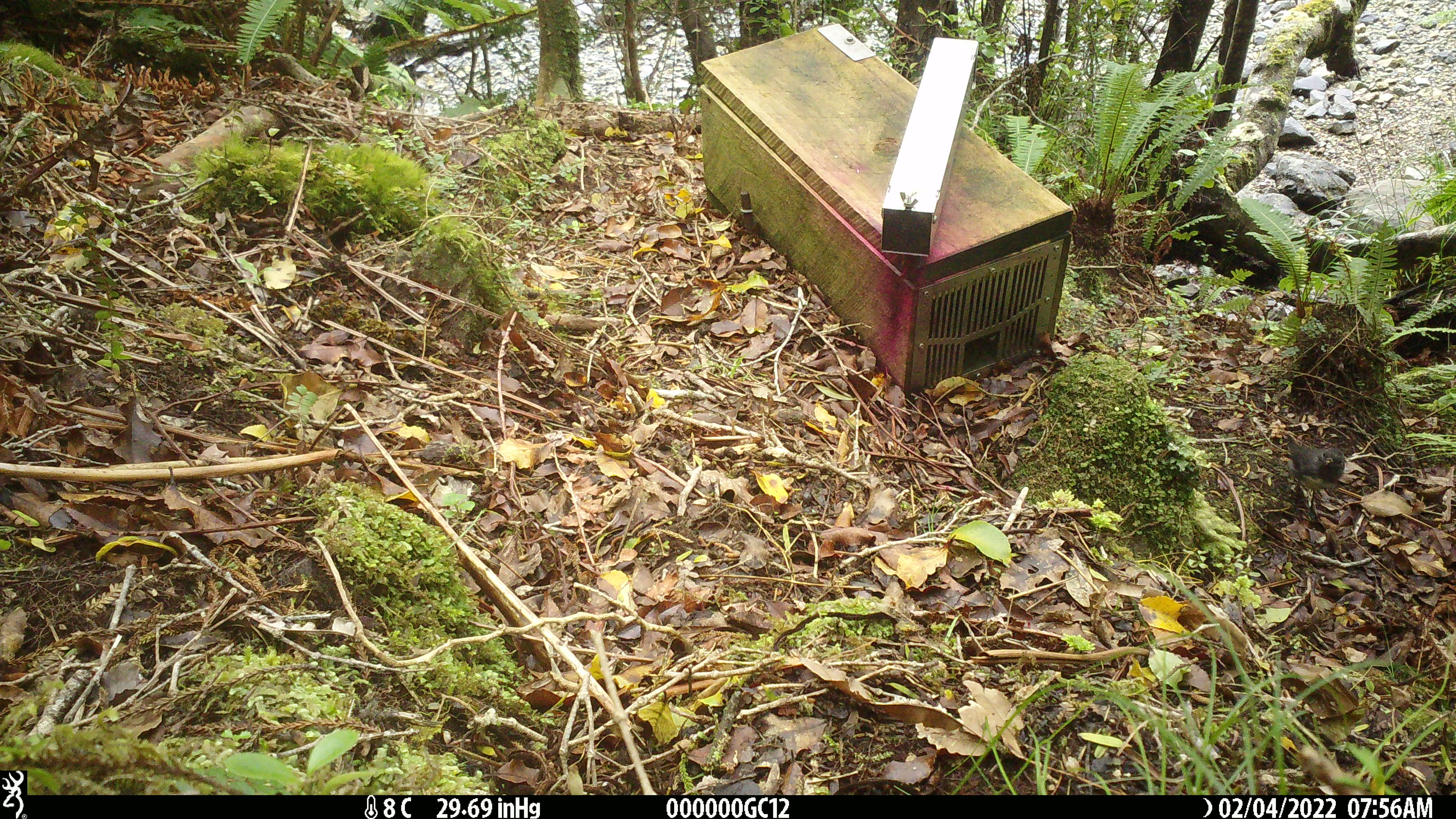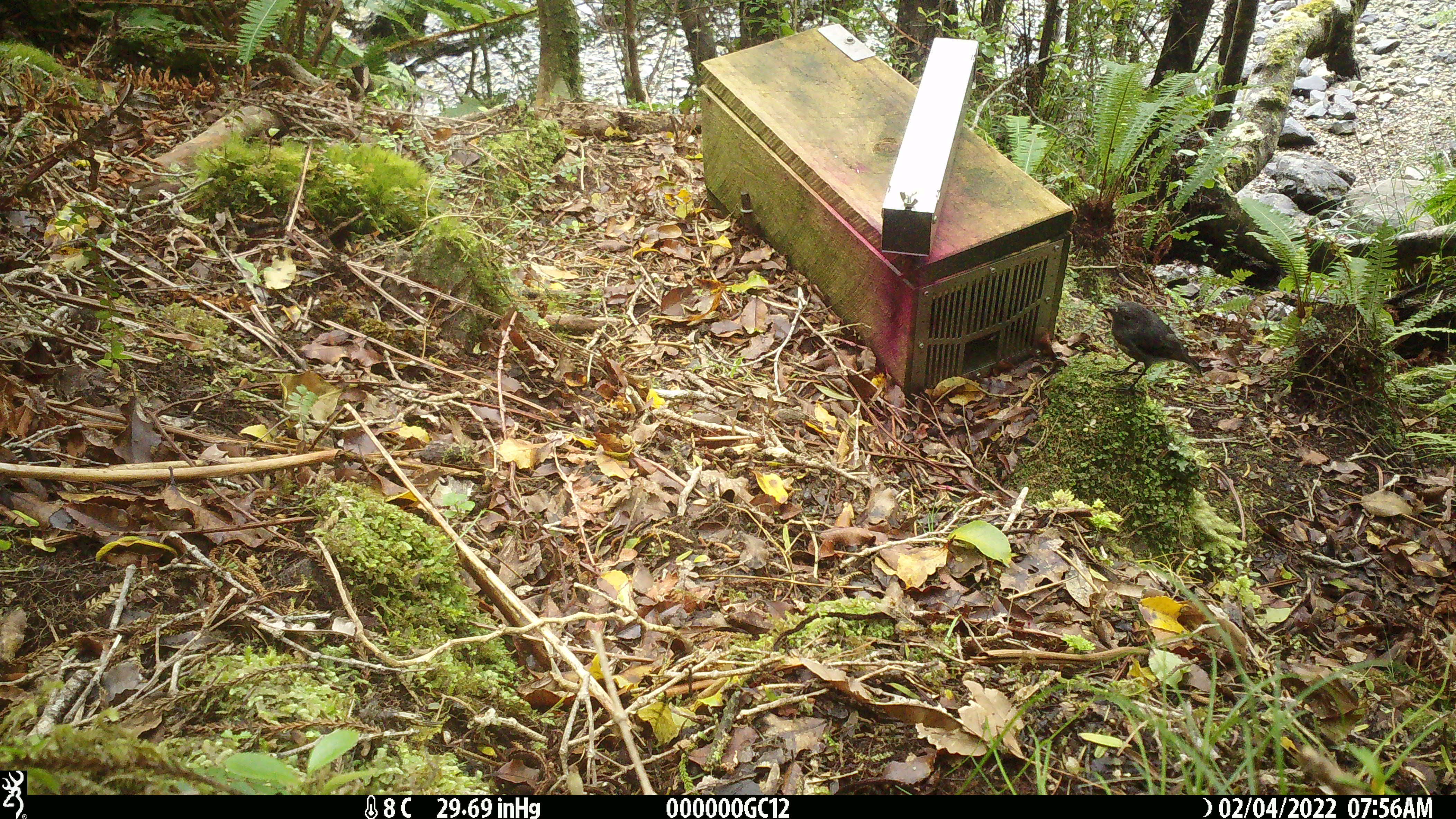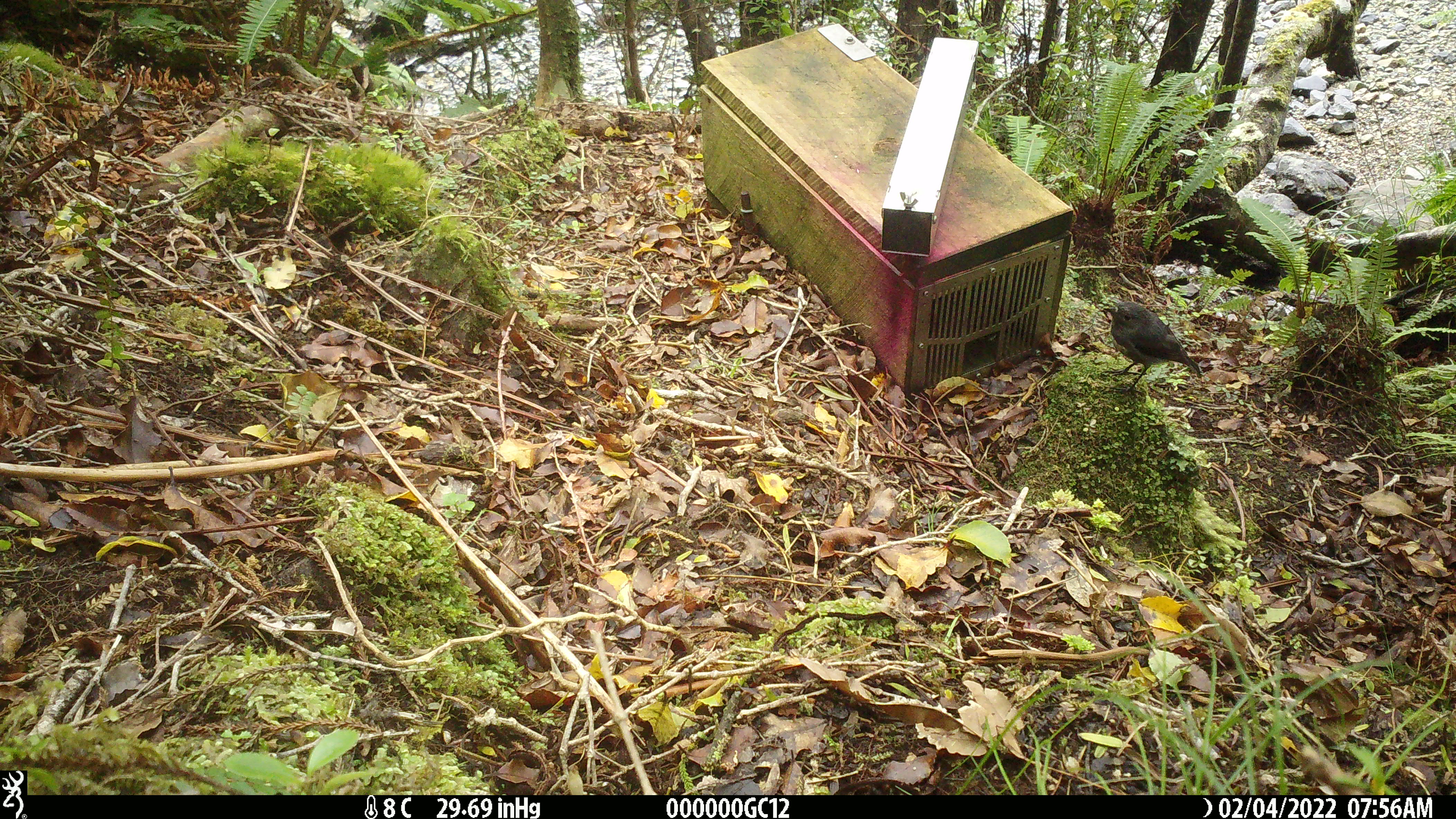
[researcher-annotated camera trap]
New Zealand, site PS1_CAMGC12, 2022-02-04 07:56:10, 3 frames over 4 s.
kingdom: Animalia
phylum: Chordata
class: Aves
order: Passeriformes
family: Petroicidae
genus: Petroica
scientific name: Petroica australis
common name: new zealand robin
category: robin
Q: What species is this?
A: Robin (new zealand robin) (Petroica australis).